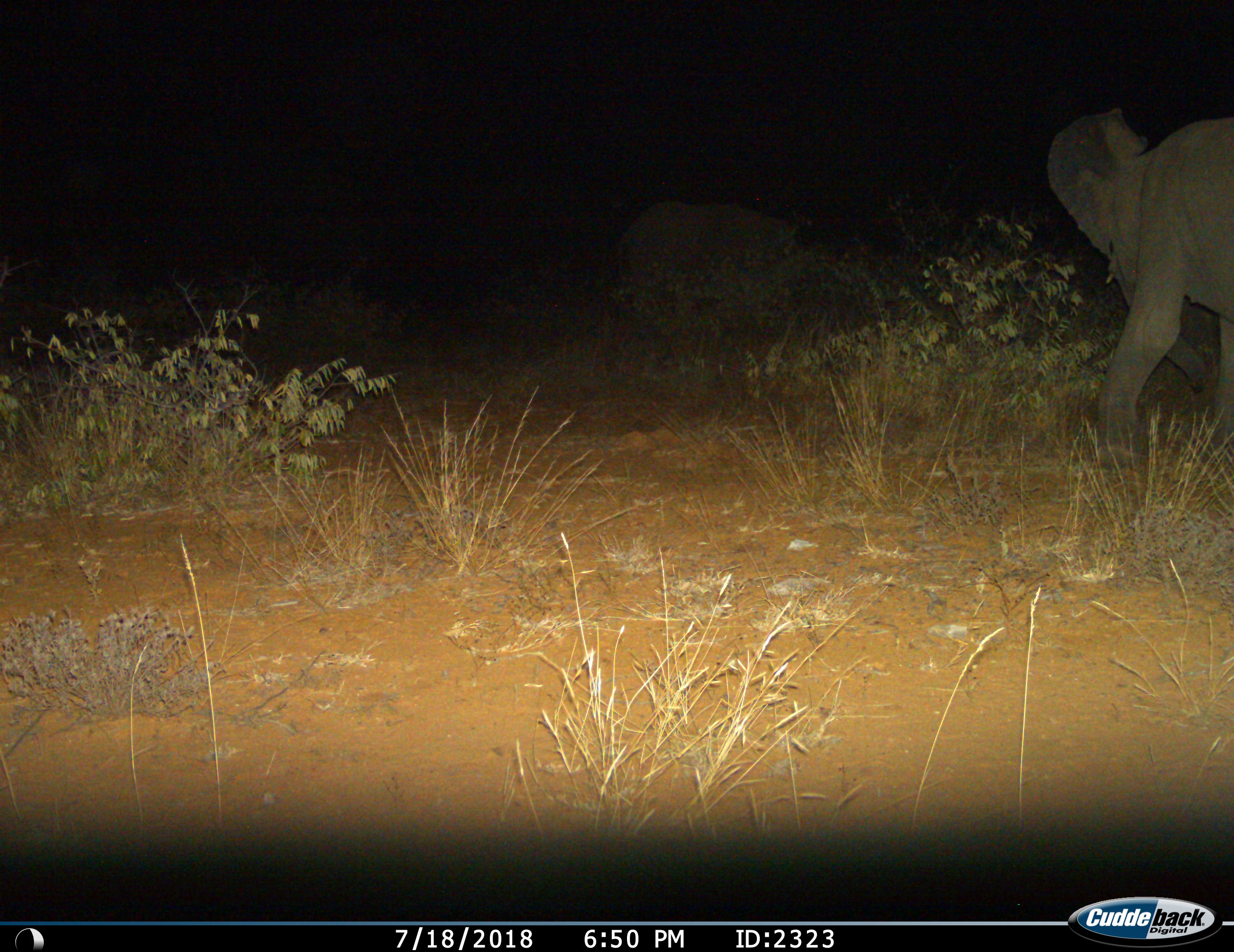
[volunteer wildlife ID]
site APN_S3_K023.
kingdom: Animalia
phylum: Chordata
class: Mammalia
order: Proboscidea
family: Elephantidae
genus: Loxodonta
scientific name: Loxodonta africana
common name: african bush elephant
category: elephant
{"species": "elephant (african bush elephant) (Loxodonta africana)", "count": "1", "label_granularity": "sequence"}